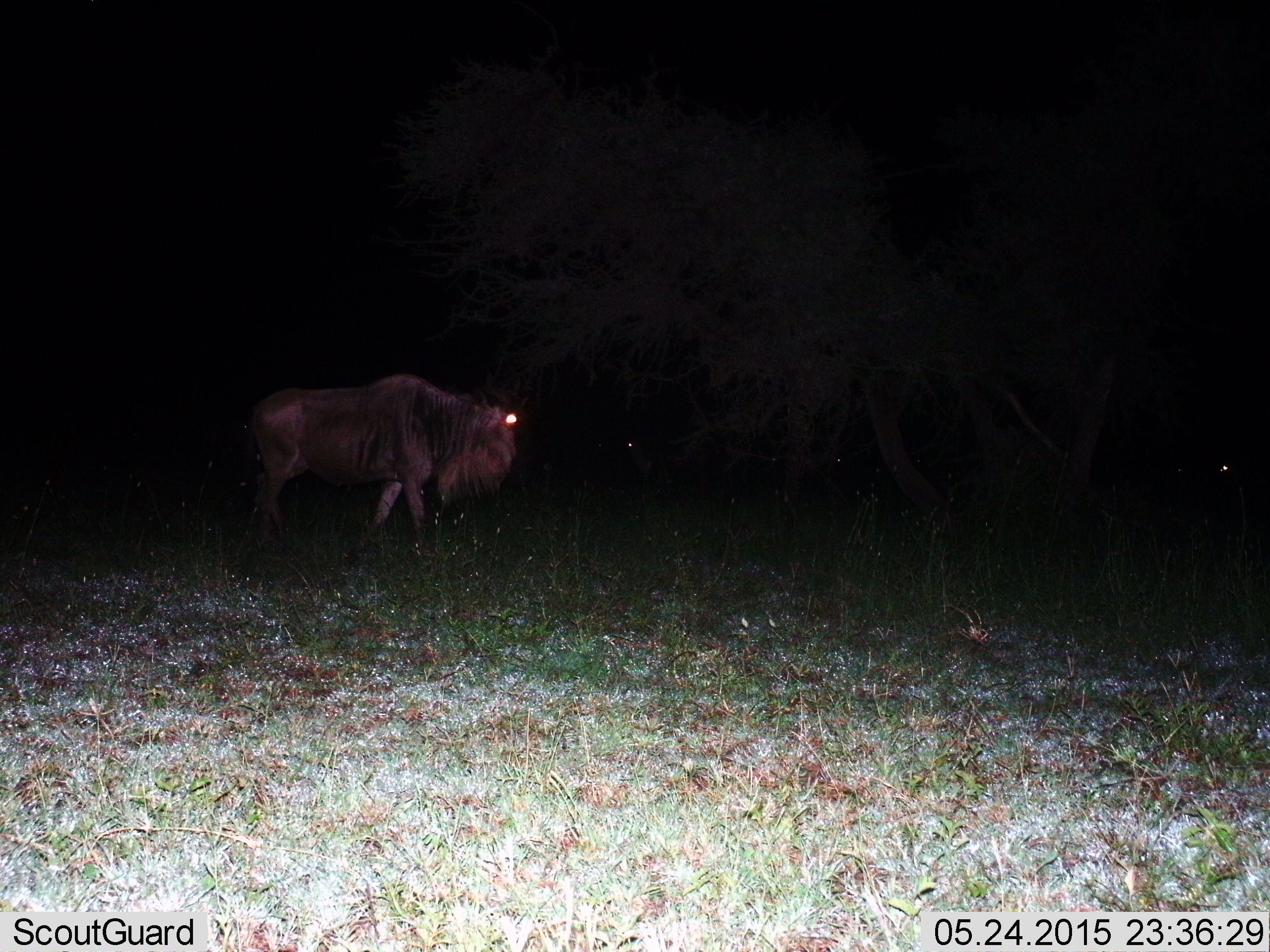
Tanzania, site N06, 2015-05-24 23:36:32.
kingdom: Animalia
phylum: Chordata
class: Mammalia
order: Artiodactyla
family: Bovidae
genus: Connochaetes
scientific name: Connochaetes taurinus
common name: blue wildebeest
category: wildebeest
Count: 1.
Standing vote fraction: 70%.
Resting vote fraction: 0%.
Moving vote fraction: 60%.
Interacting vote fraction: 0%.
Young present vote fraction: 0%.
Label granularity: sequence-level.